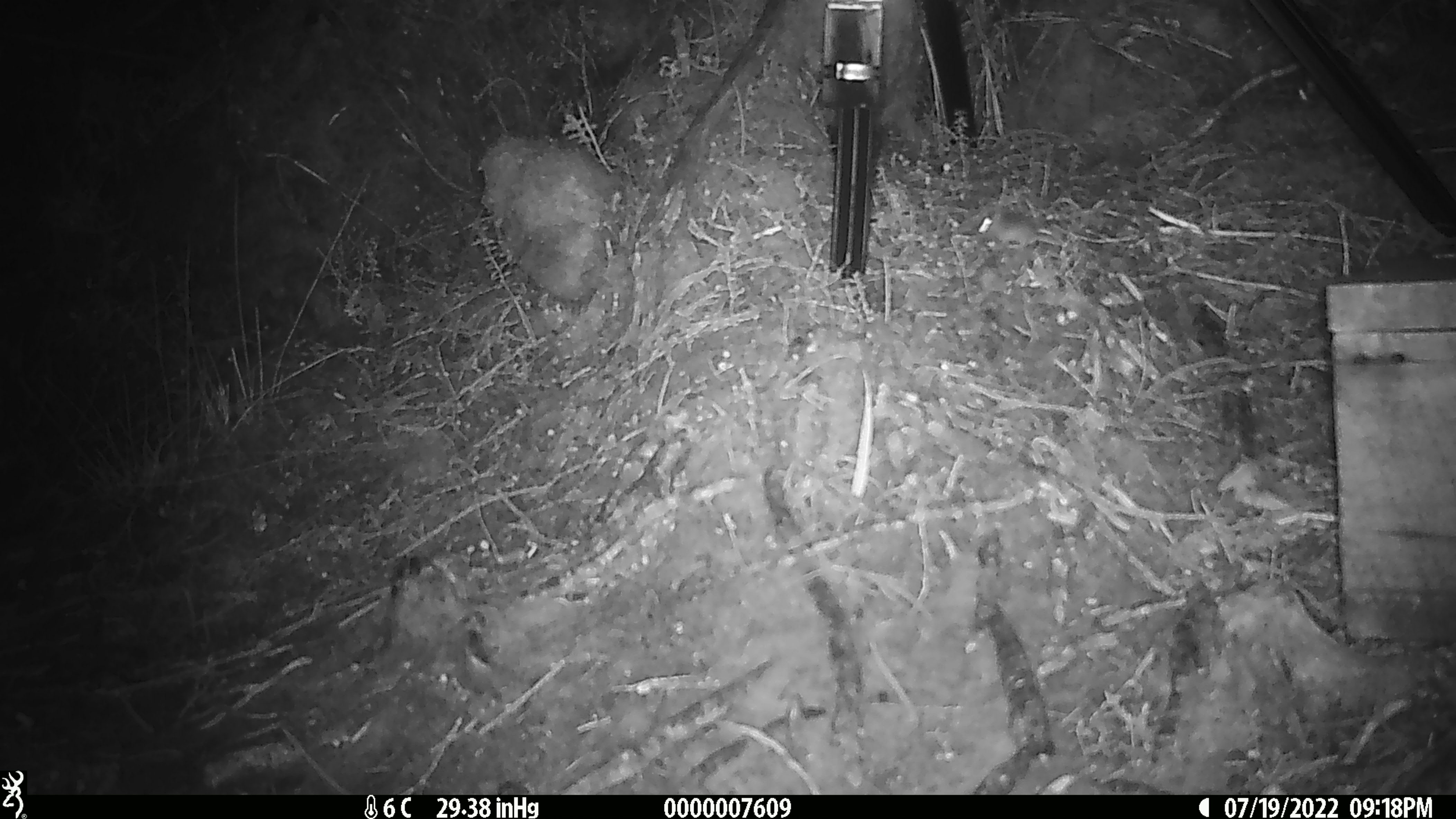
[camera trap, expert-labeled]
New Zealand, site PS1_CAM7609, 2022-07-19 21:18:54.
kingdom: Animalia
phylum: Chordata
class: Mammalia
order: Rodentia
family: Muridae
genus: Mus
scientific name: Mus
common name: mouse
Mouse (Mus).